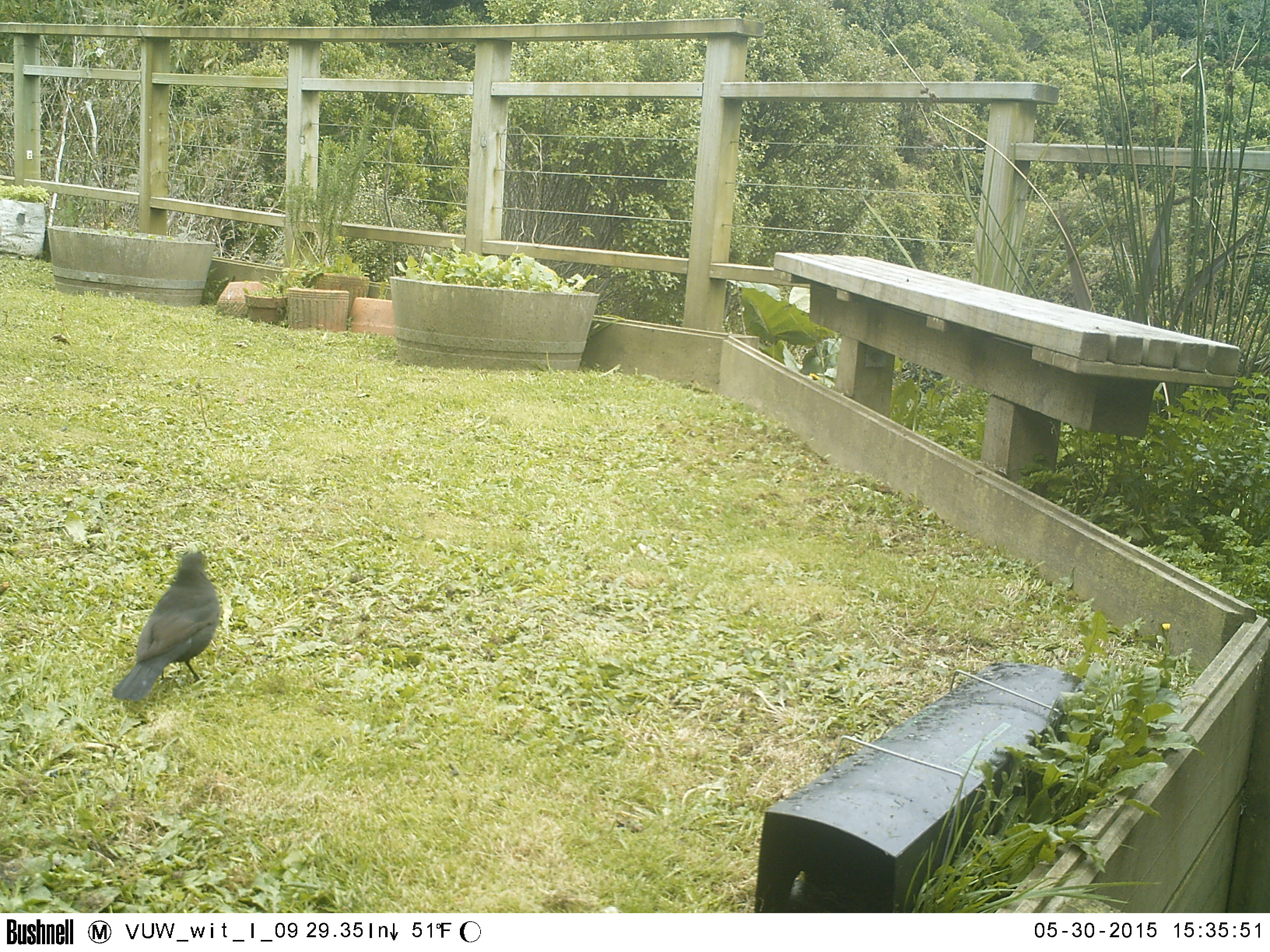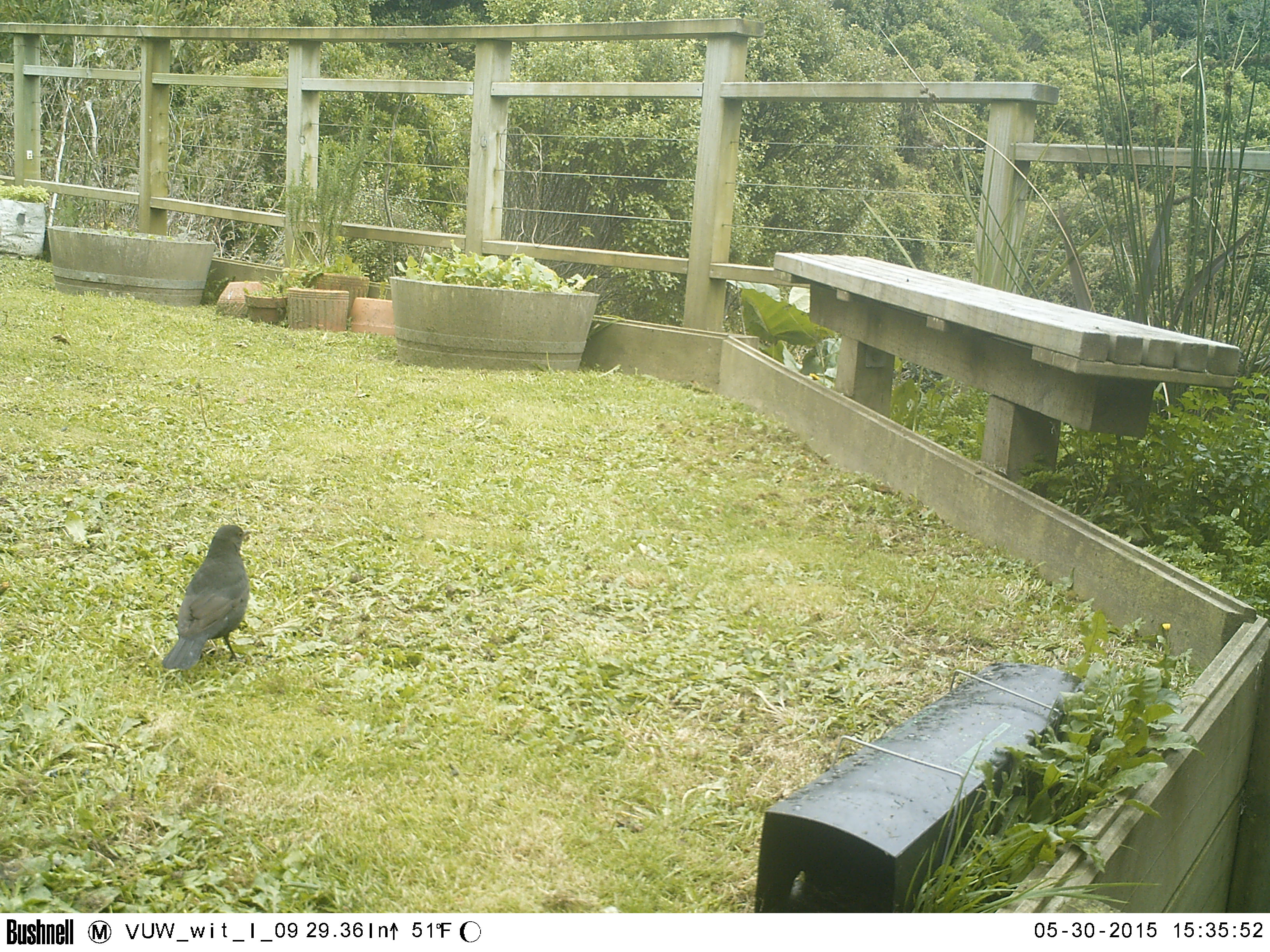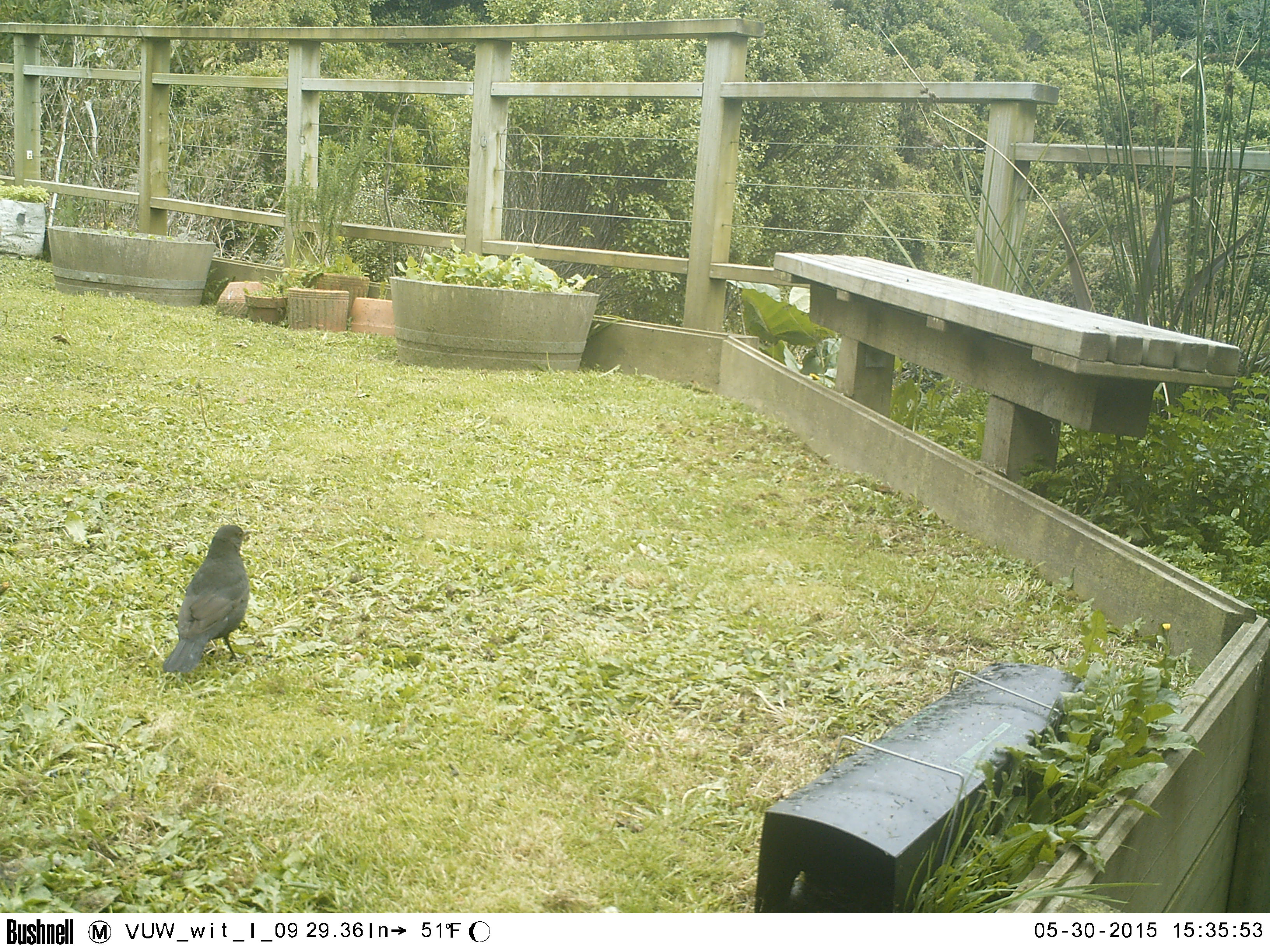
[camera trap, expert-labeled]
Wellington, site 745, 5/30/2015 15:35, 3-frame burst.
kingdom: Animalia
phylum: Chordata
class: Aves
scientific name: Aves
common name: bird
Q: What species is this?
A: Bird (Aves).